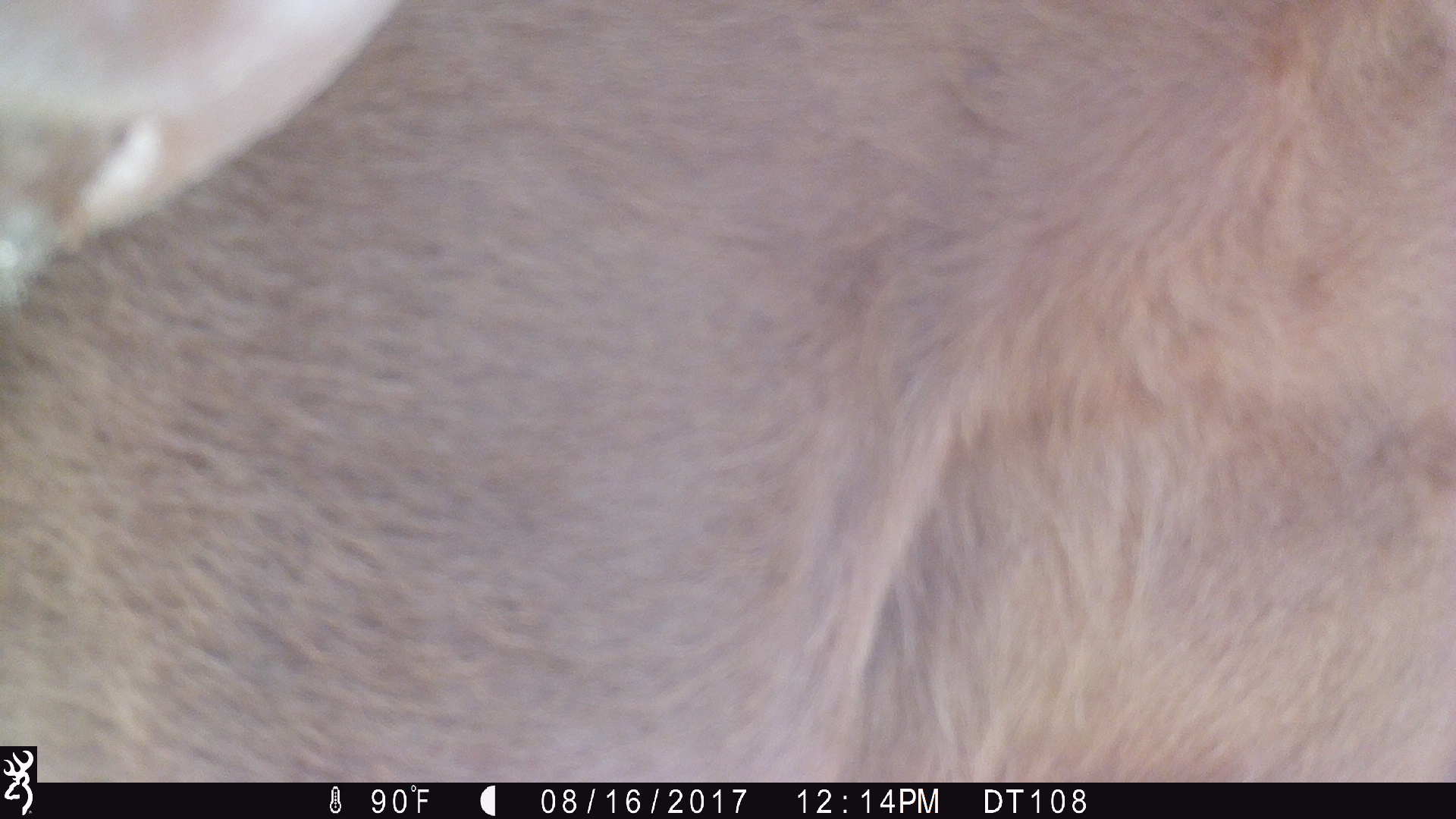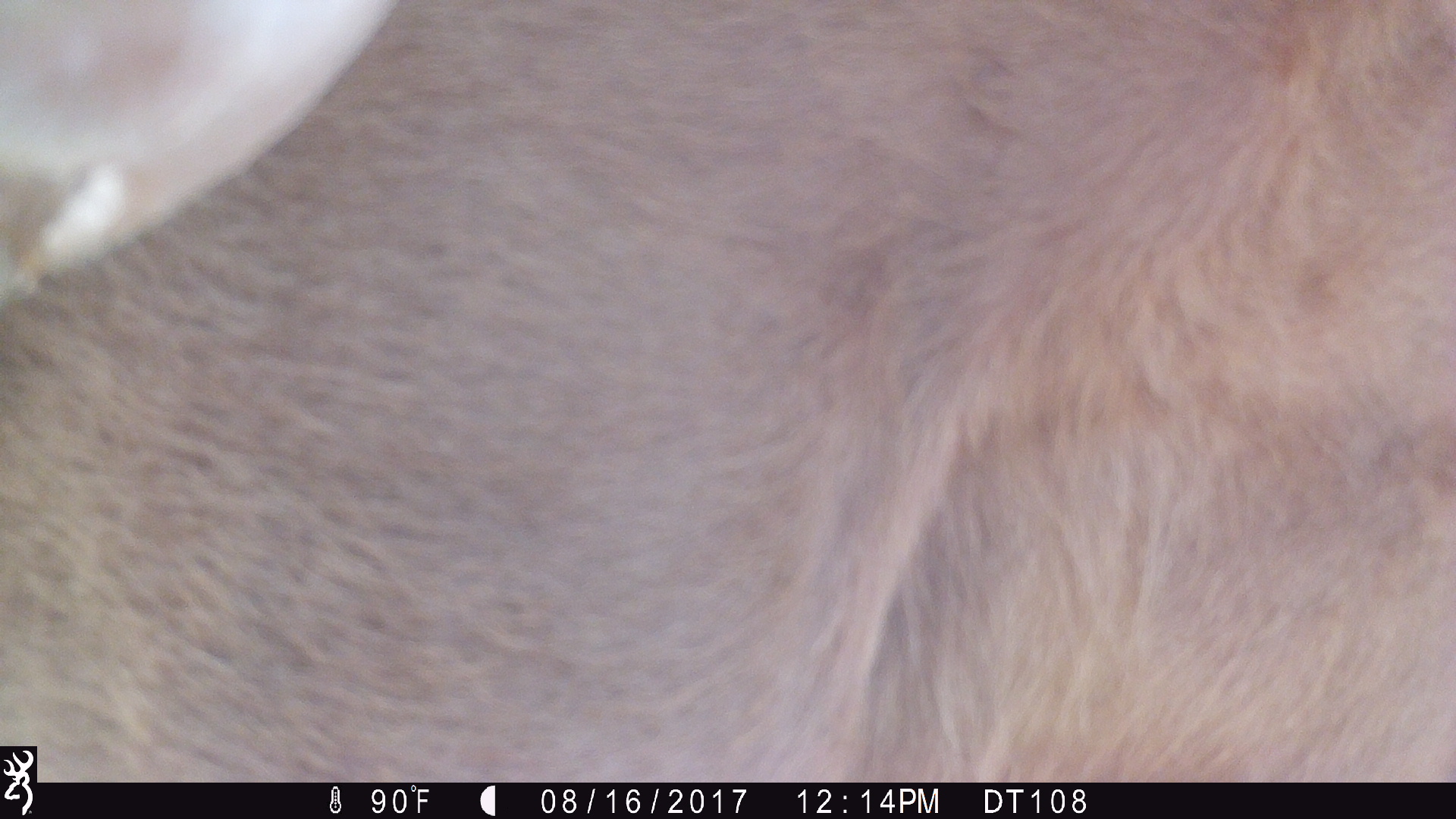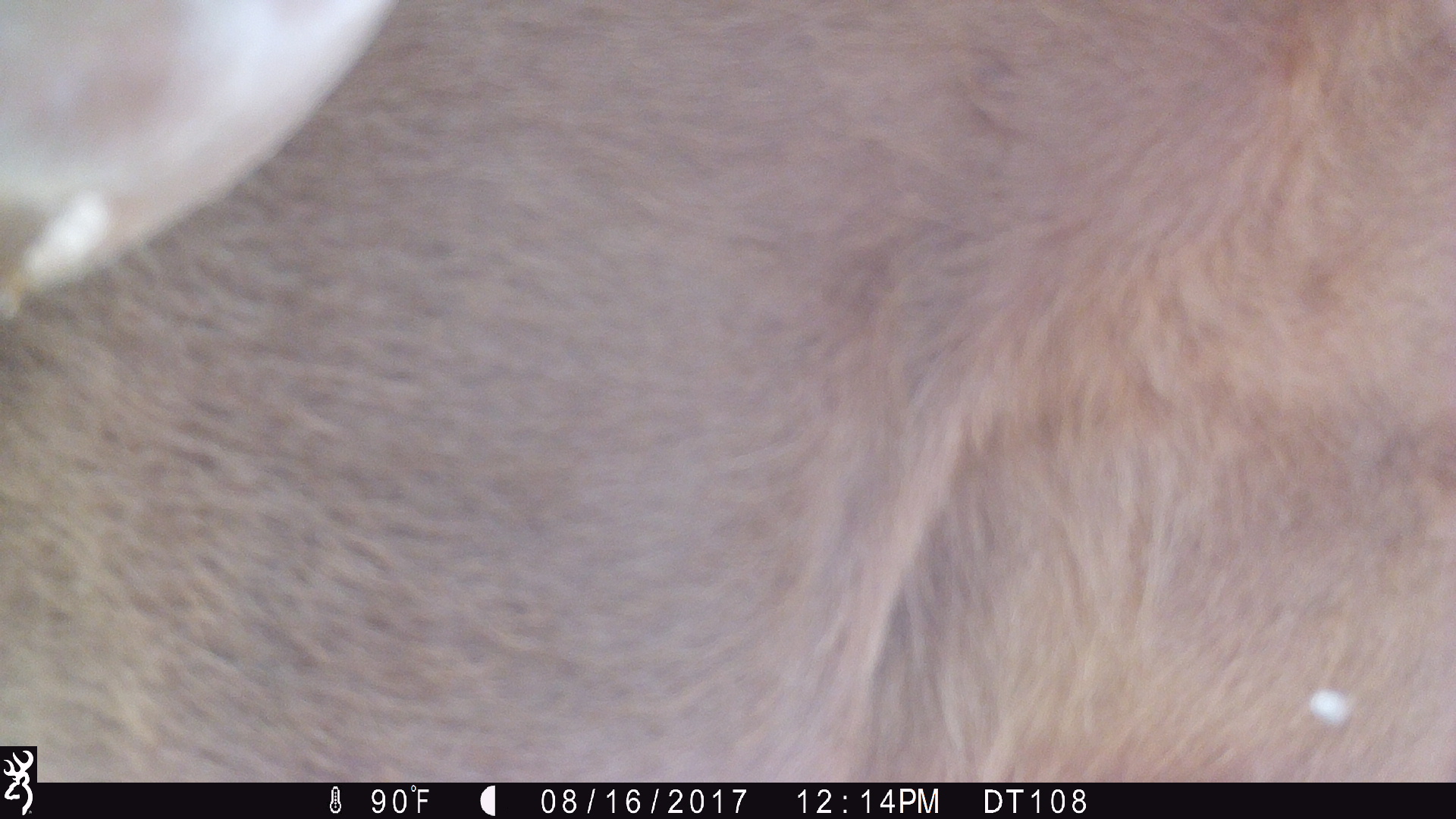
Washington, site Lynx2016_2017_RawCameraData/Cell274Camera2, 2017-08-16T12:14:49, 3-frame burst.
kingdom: Animalia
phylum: Chordata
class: Mammalia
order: Artiodactyla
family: Bovidae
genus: Bos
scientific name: Bos taurus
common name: domestic cattle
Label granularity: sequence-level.